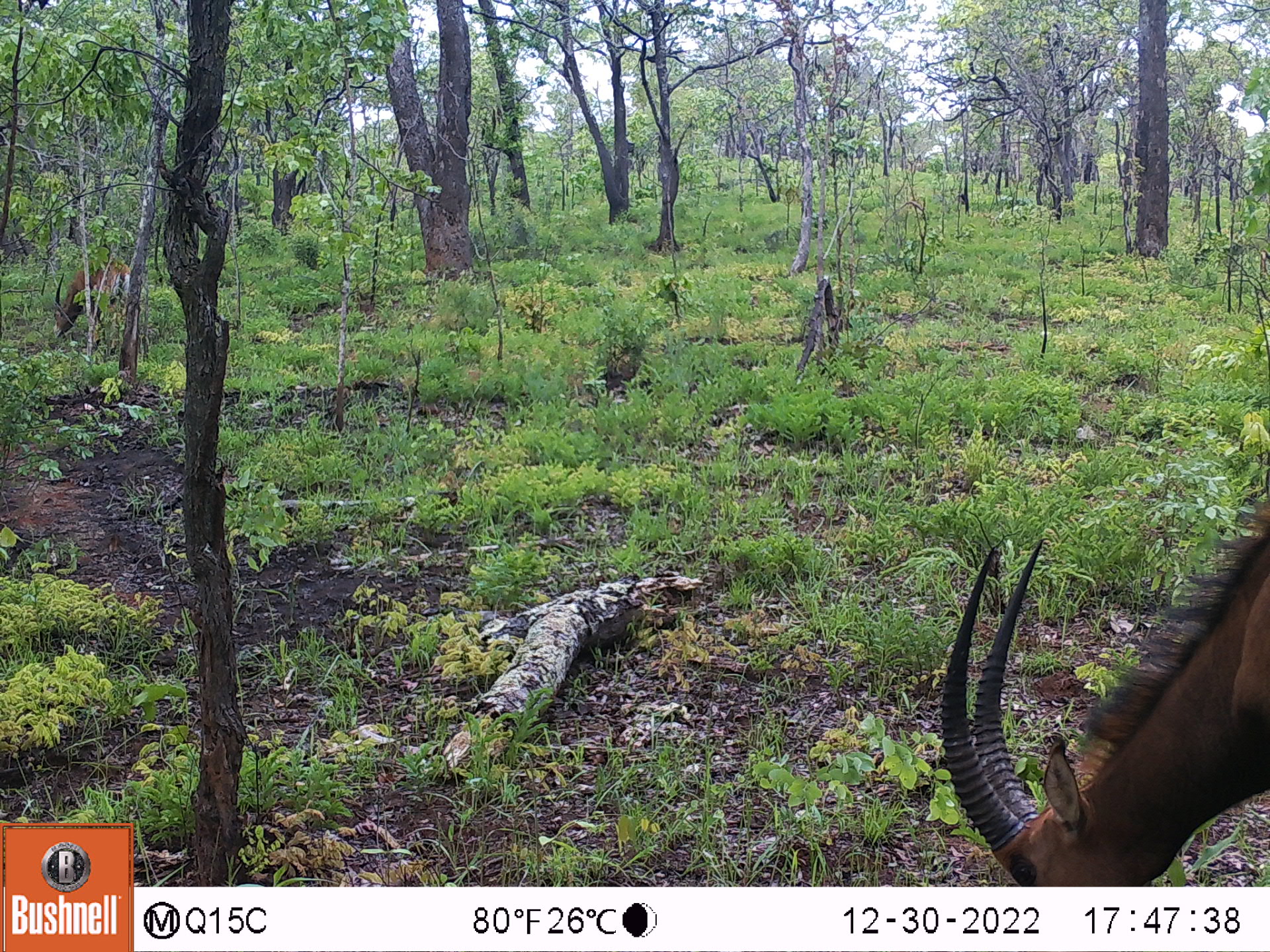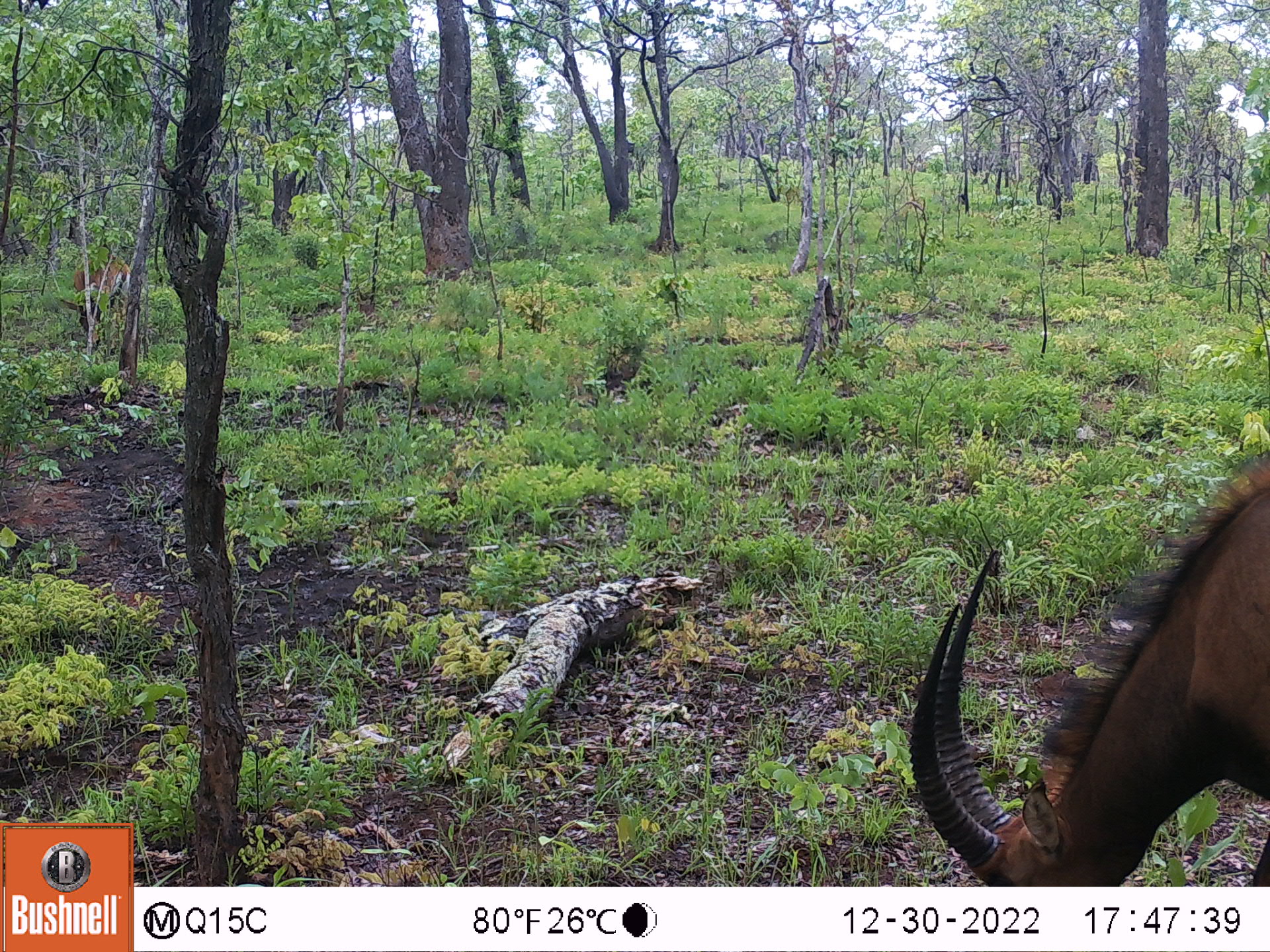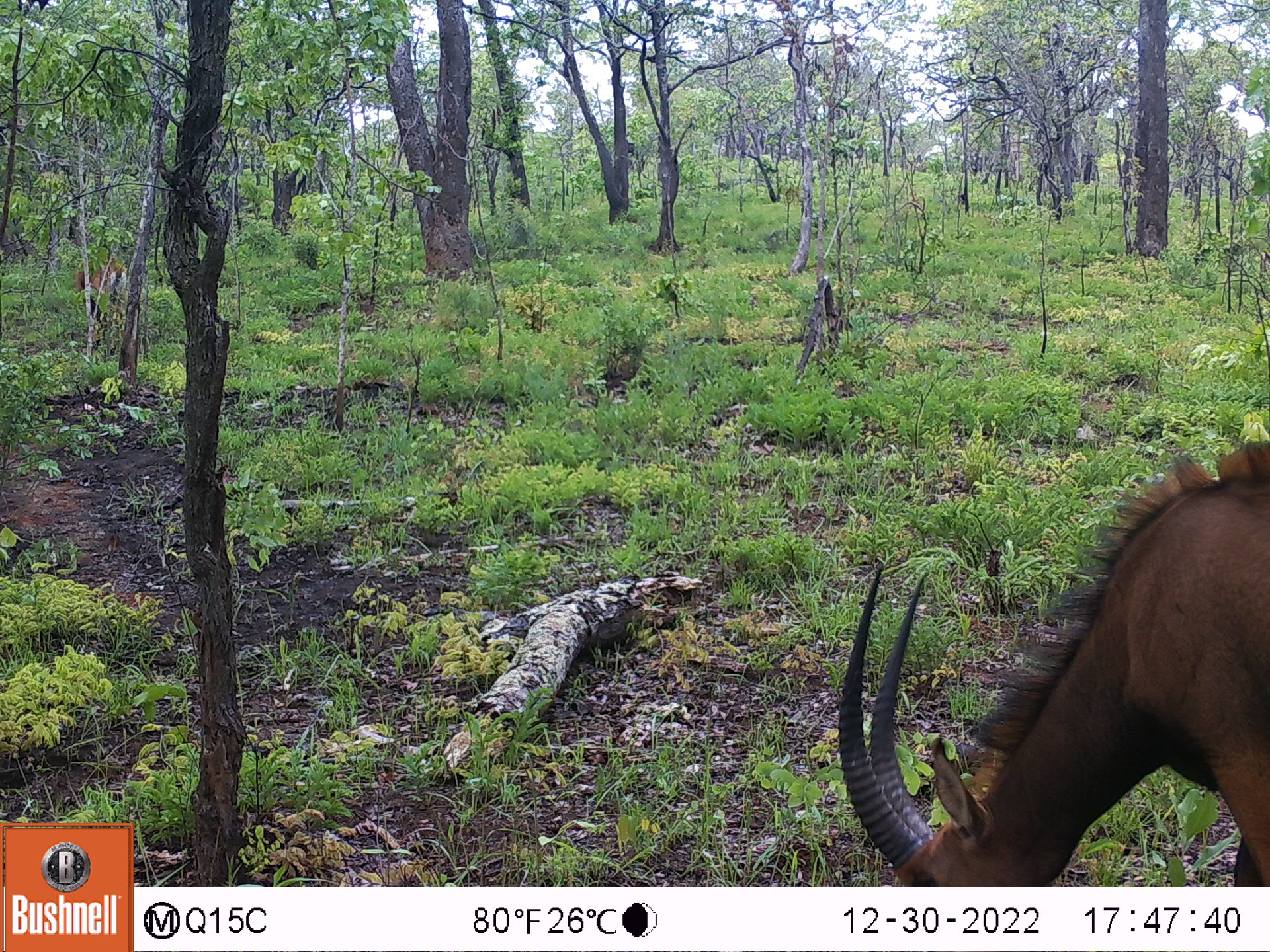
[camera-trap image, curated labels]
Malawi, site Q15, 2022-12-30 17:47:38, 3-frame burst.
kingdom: Animalia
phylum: Chordata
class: Mammalia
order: Artiodactyla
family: Bovidae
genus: Hippotragus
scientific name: Hippotragus niger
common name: sable antelope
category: sable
Sable (sable antelope) (Hippotragus niger), count 2.